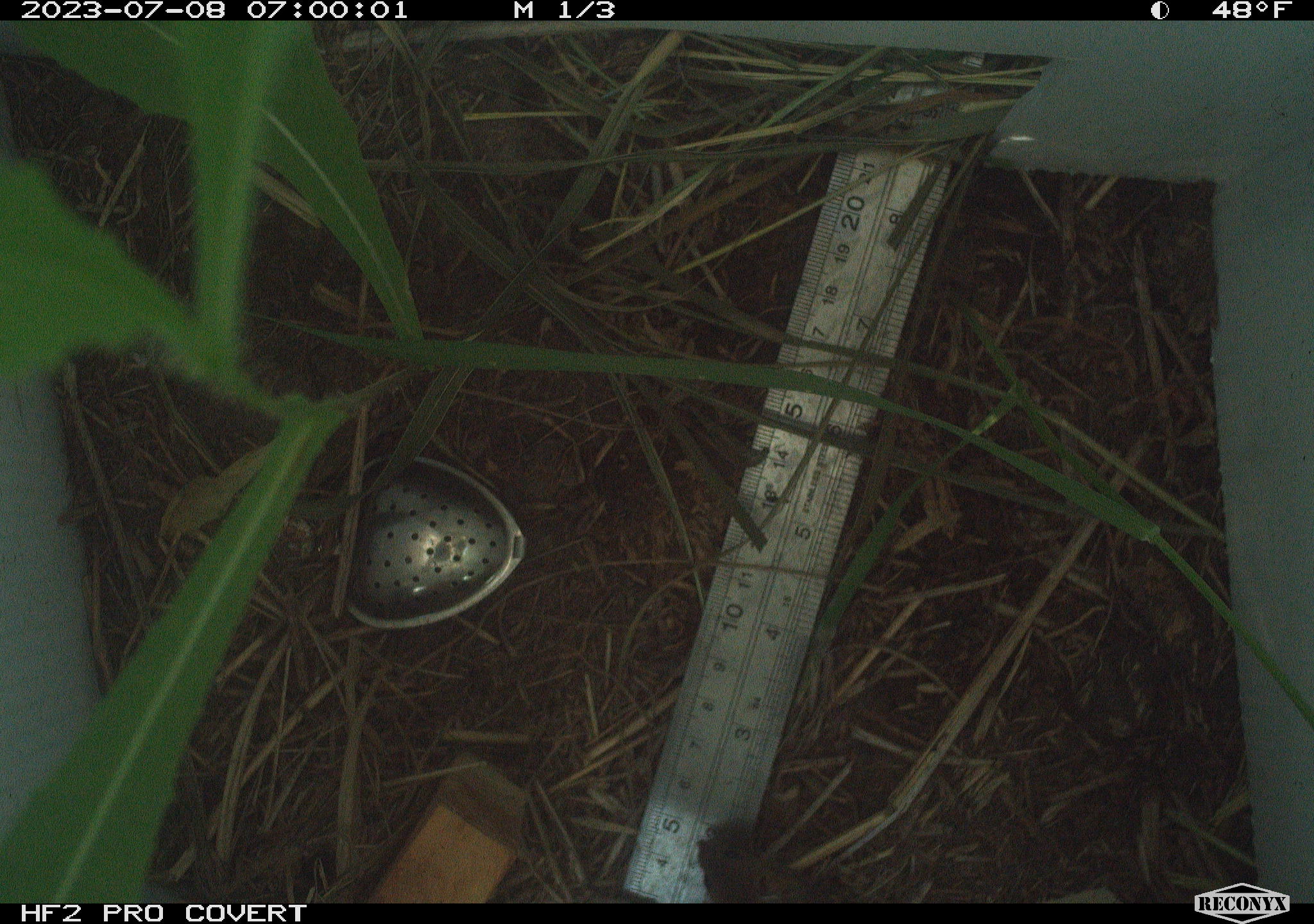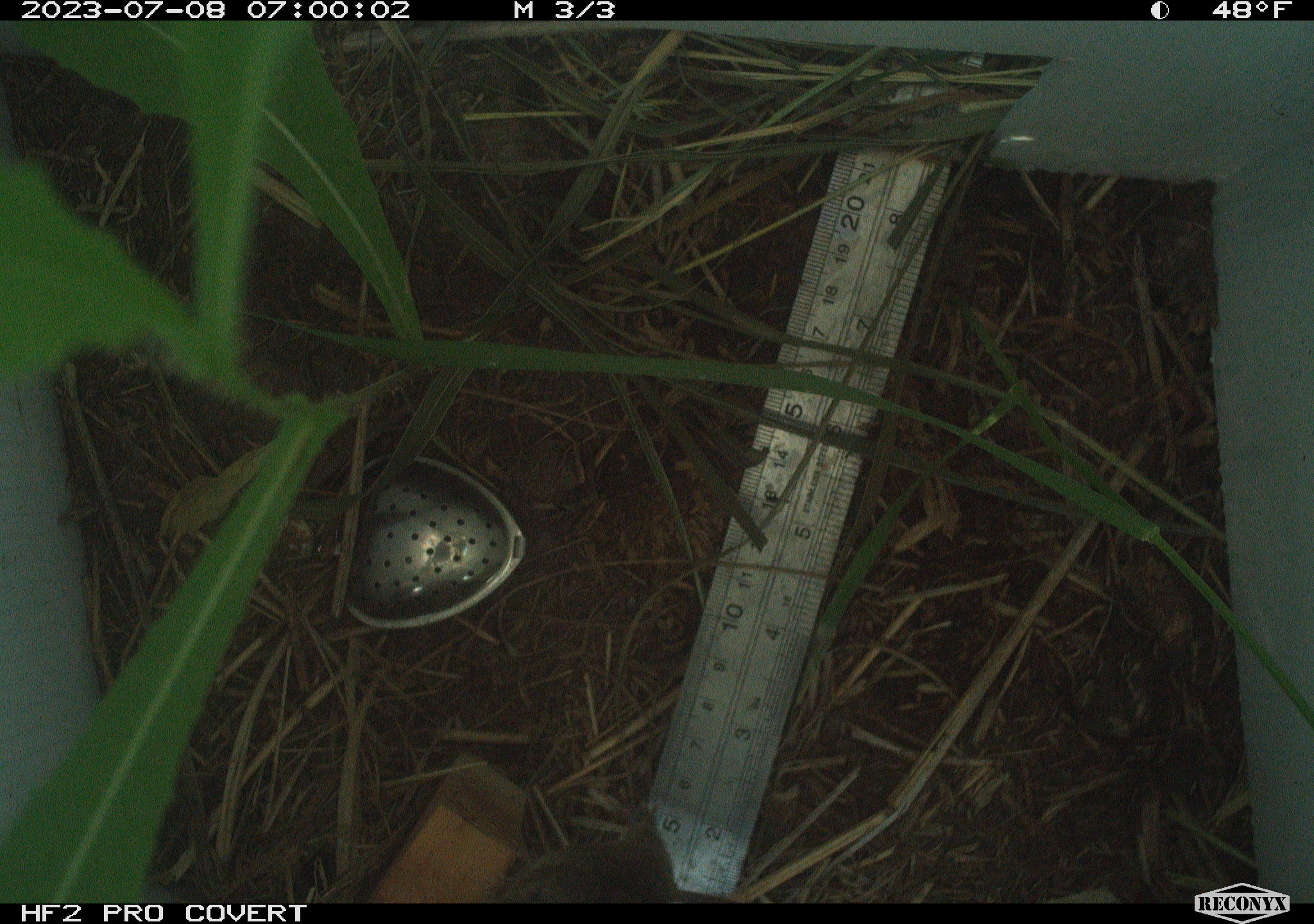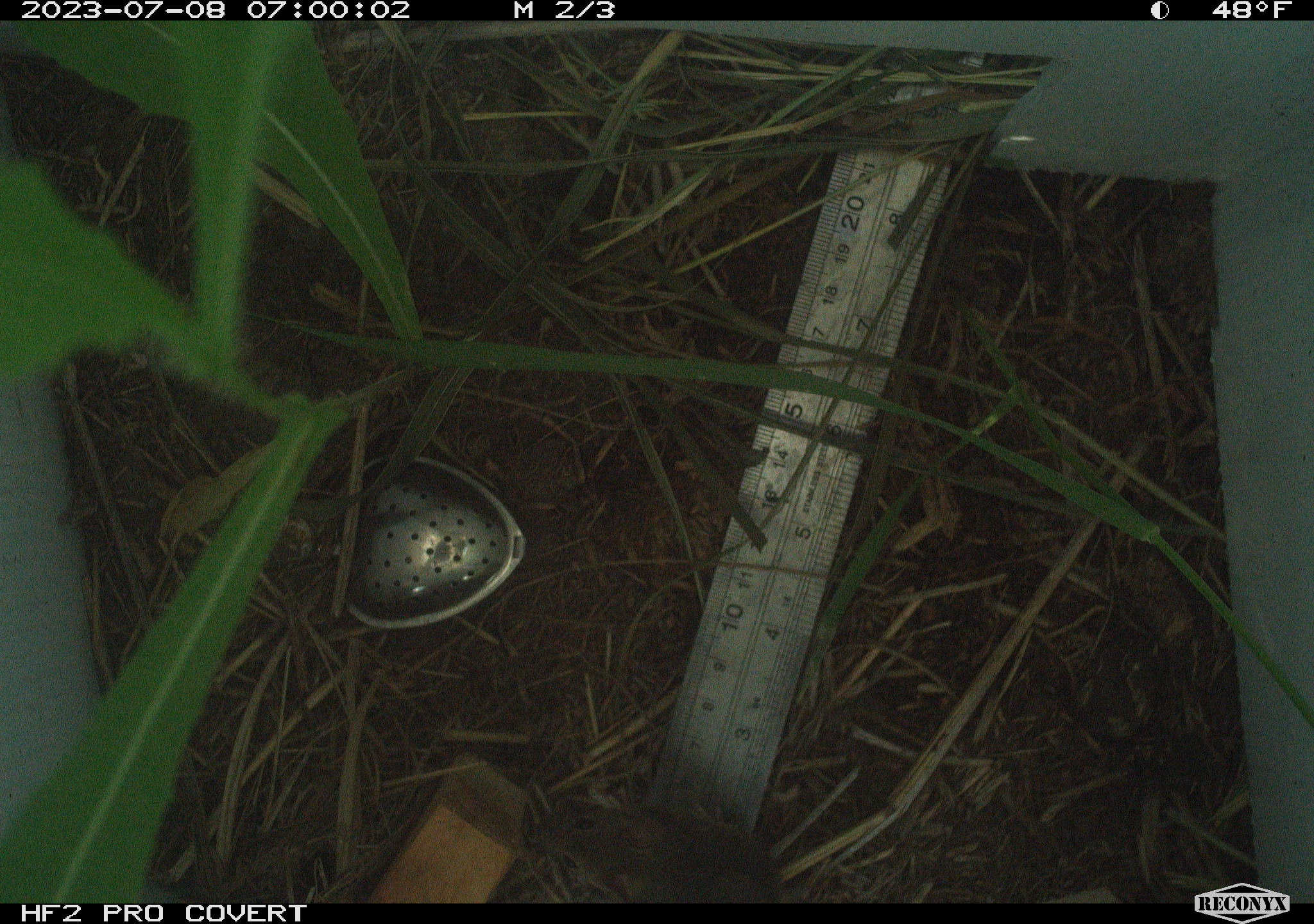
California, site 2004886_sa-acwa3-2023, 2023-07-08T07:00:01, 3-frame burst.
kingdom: Animalia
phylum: Chordata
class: Mammalia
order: Rodentia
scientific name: Rodentia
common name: mouse species